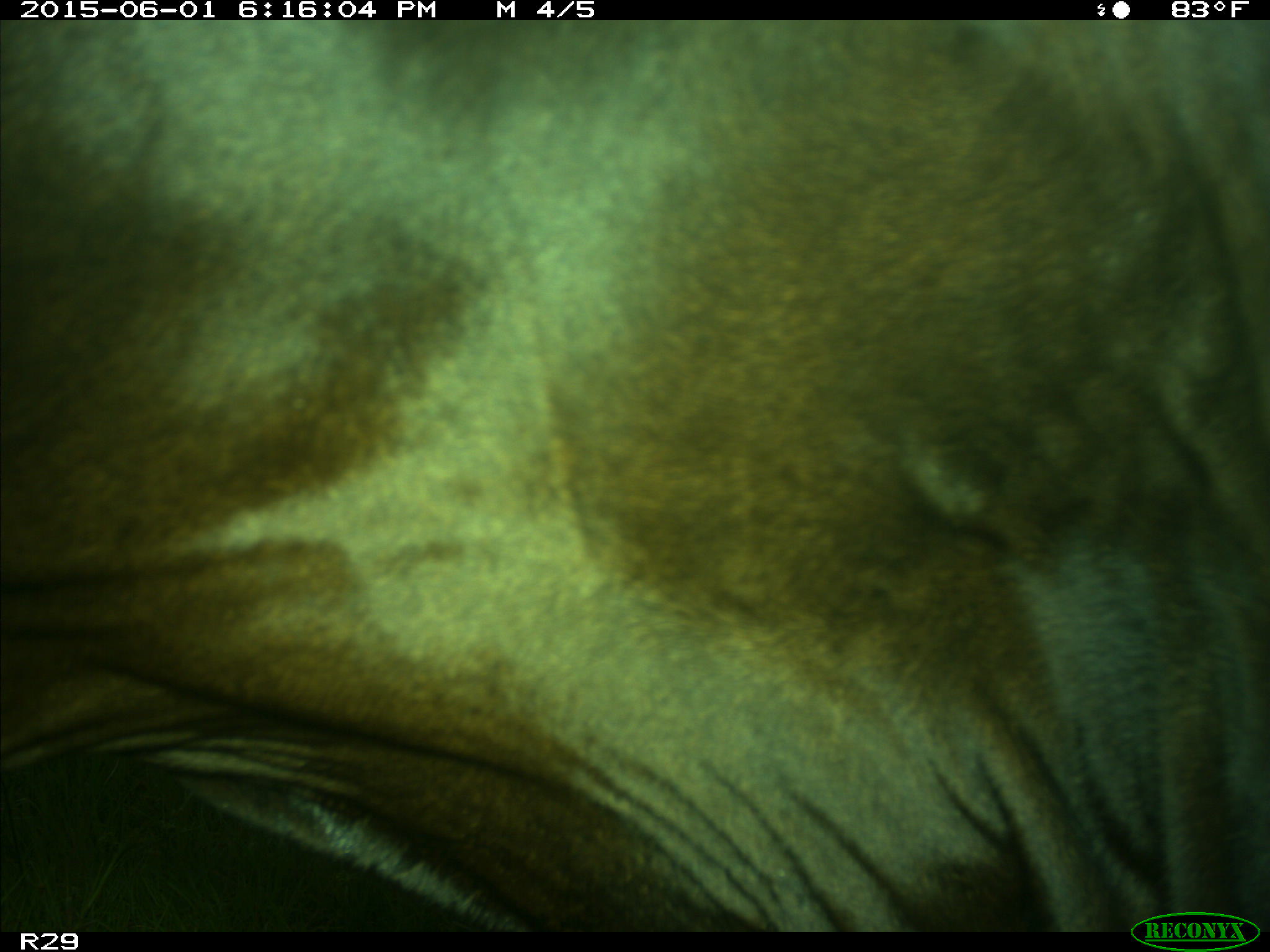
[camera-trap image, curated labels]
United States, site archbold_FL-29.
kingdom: Animalia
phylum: Chordata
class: Mammalia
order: Artiodactyla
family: Bovidae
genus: Bos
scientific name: Bos taurus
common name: domestic cow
Bos taurus (domestic cow).